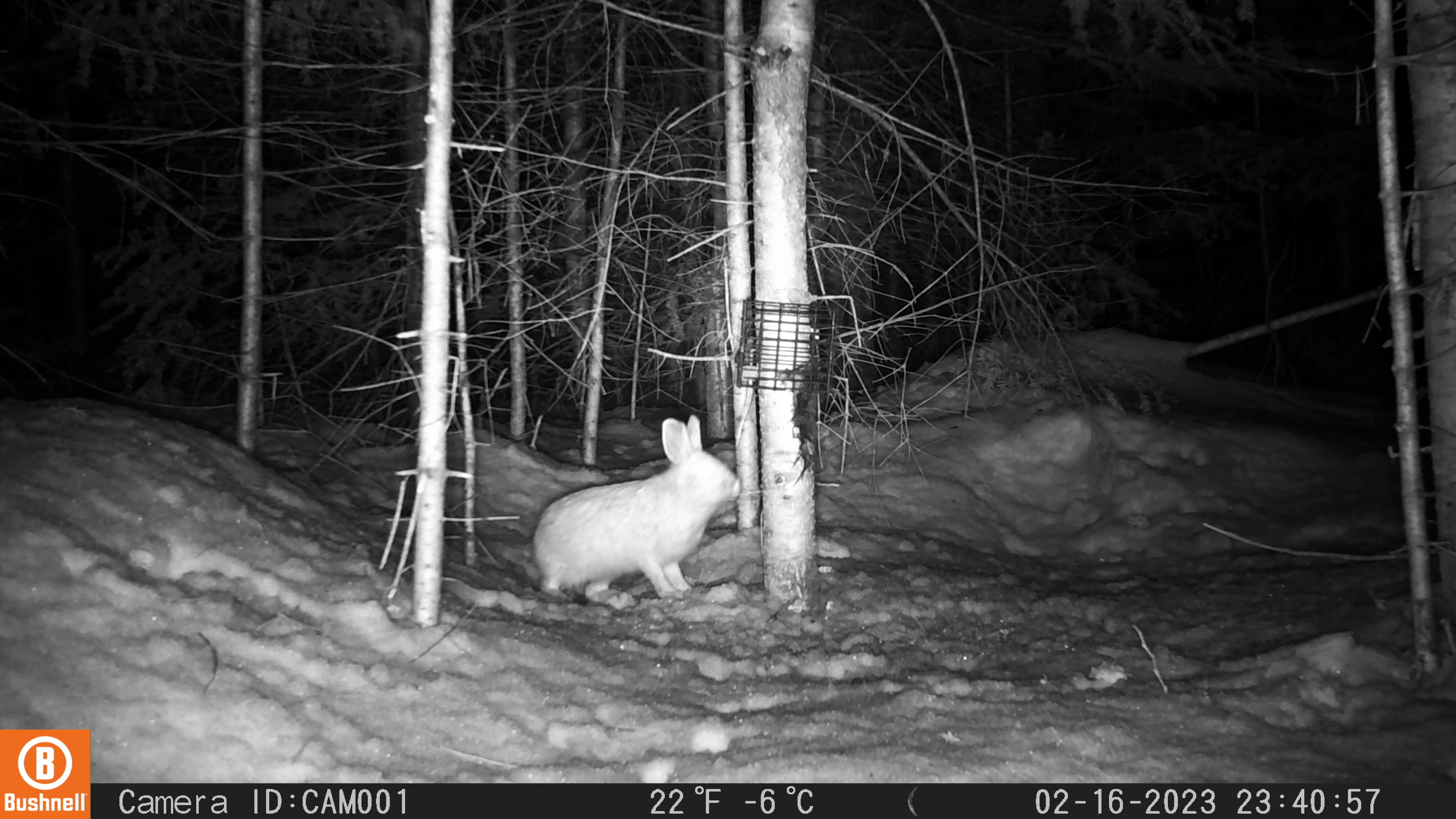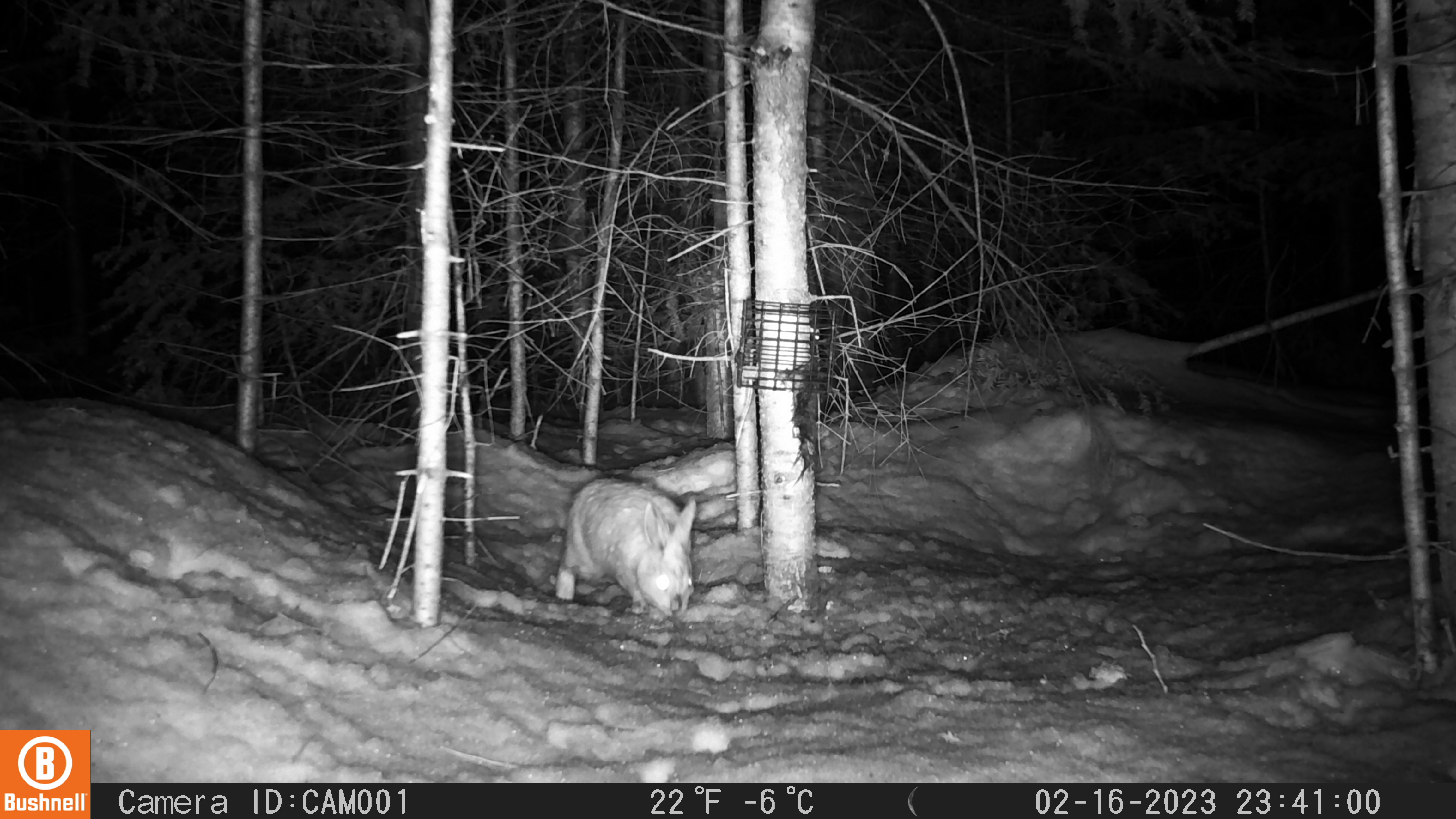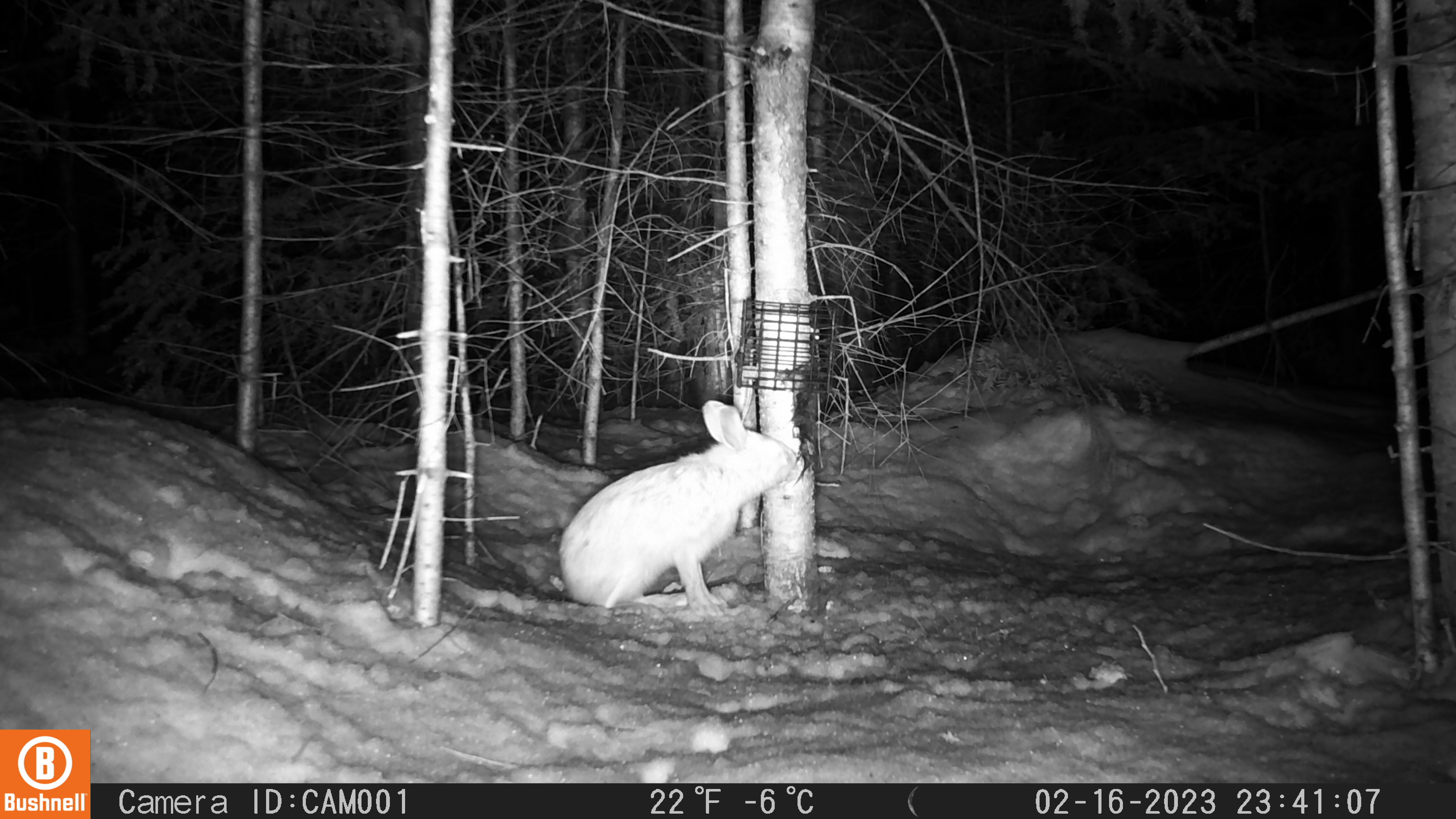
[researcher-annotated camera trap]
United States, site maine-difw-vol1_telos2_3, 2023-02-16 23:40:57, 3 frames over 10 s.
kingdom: Animalia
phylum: Chordata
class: Mammalia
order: Lagomorpha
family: Leporidae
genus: Lepus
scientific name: Lepus americanus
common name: snowshoe hare